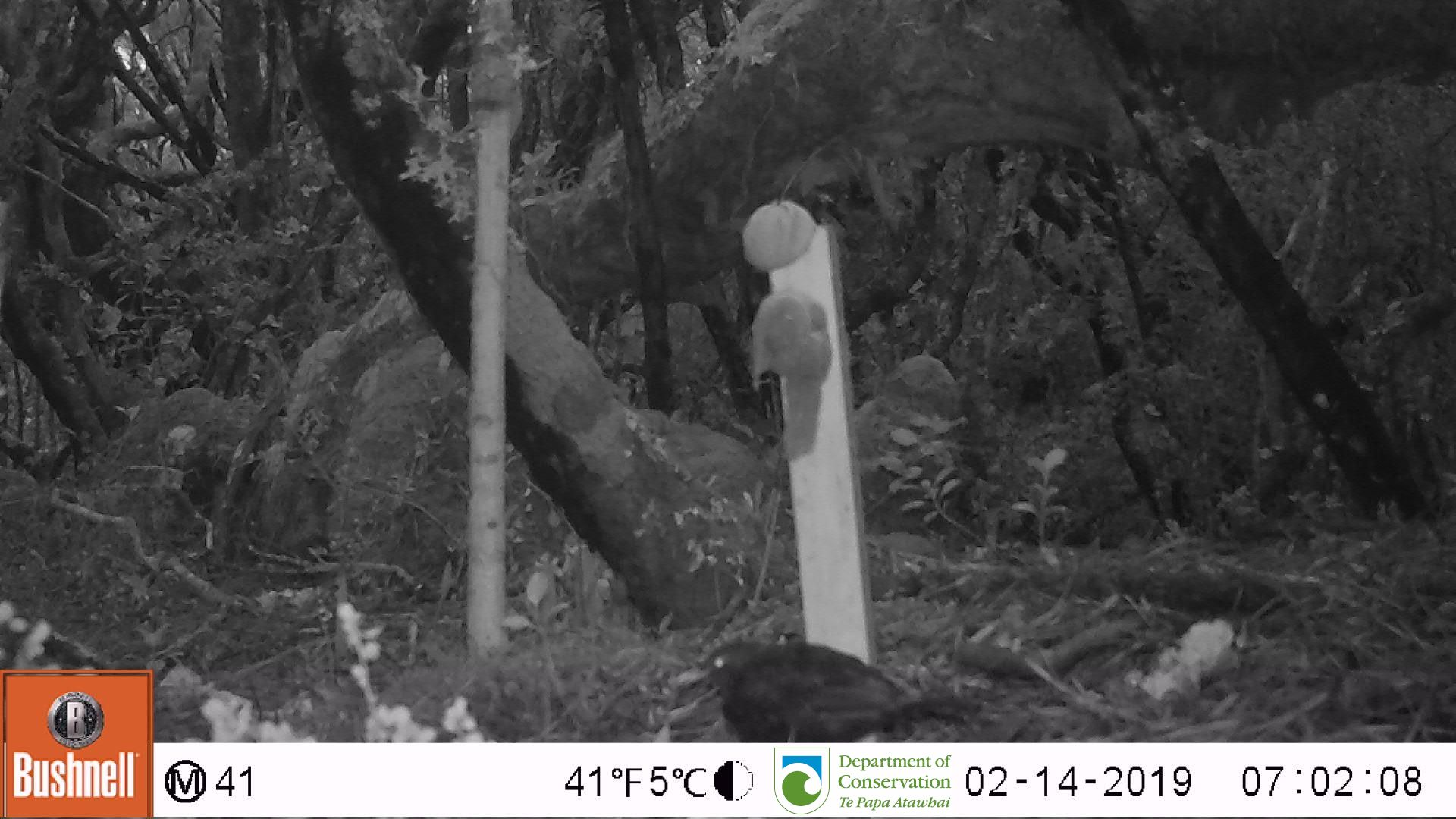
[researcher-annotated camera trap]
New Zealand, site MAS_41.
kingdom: Animalia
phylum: Chordata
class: Aves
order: Passeriformes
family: Turdidae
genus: Turdus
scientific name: Turdus merula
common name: eurasian blackbird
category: blackbird